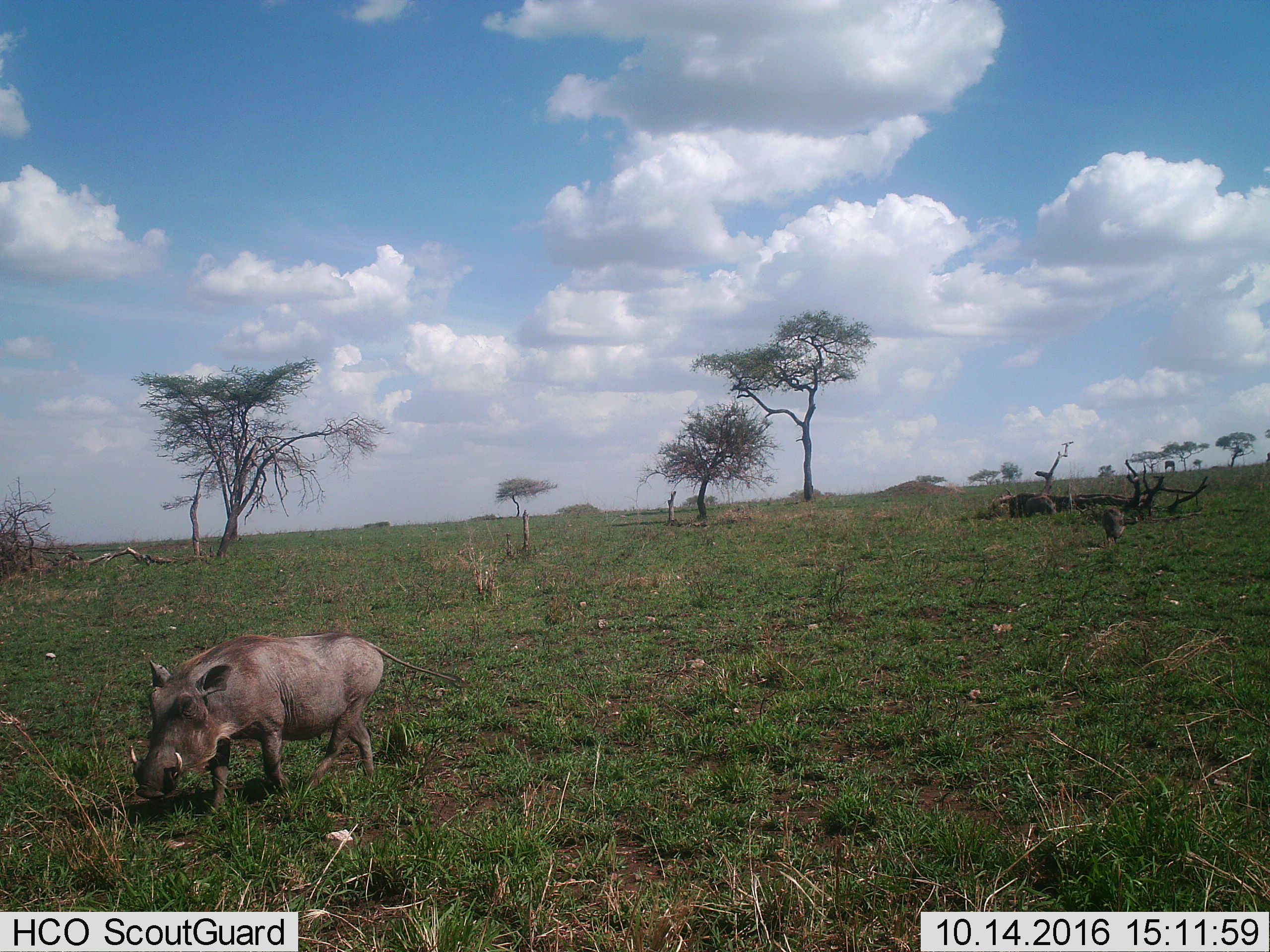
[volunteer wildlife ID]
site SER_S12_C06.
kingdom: Animalia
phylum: Chordata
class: Mammalia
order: Artiodactyla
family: Suidae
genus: Phacochoerus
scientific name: Phacochoerus africanus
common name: warthog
Warthog (Phacochoerus africanus), count 3. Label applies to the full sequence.